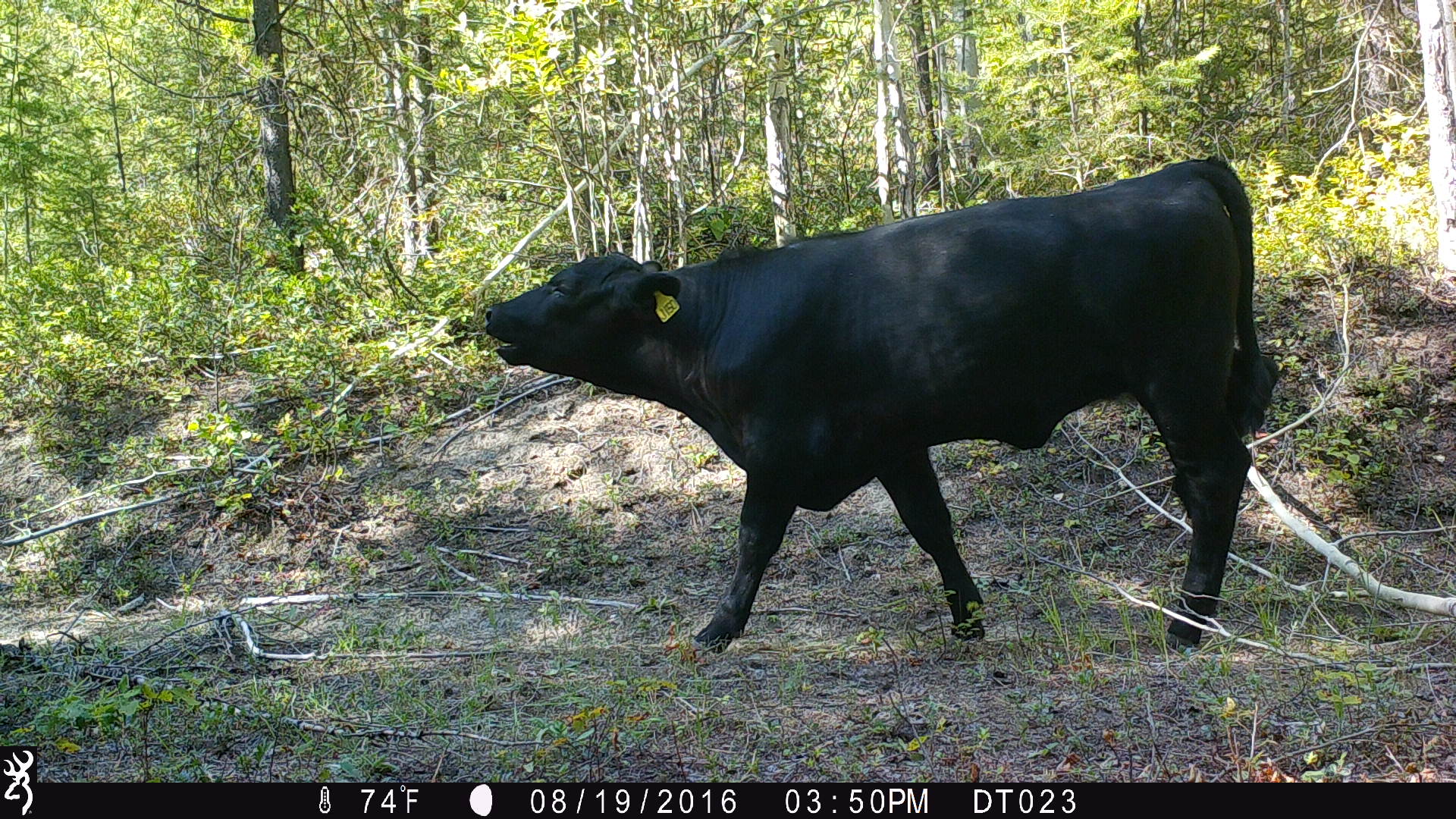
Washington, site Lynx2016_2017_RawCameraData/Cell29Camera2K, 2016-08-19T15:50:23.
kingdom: Animalia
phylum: Chordata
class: Mammalia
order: Artiodactyla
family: Bovidae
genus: Bos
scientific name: Bos taurus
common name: domestic cattle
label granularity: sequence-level